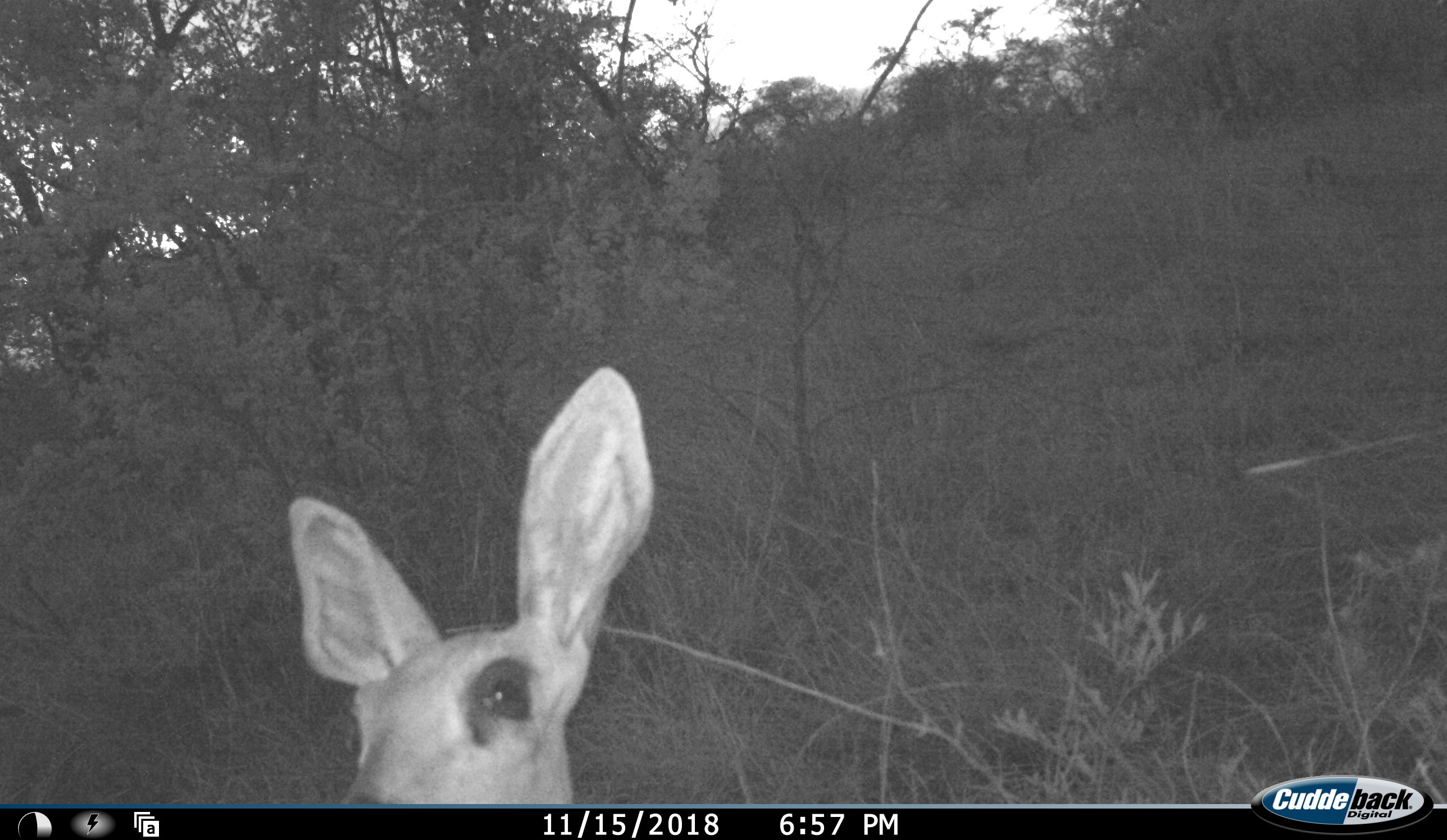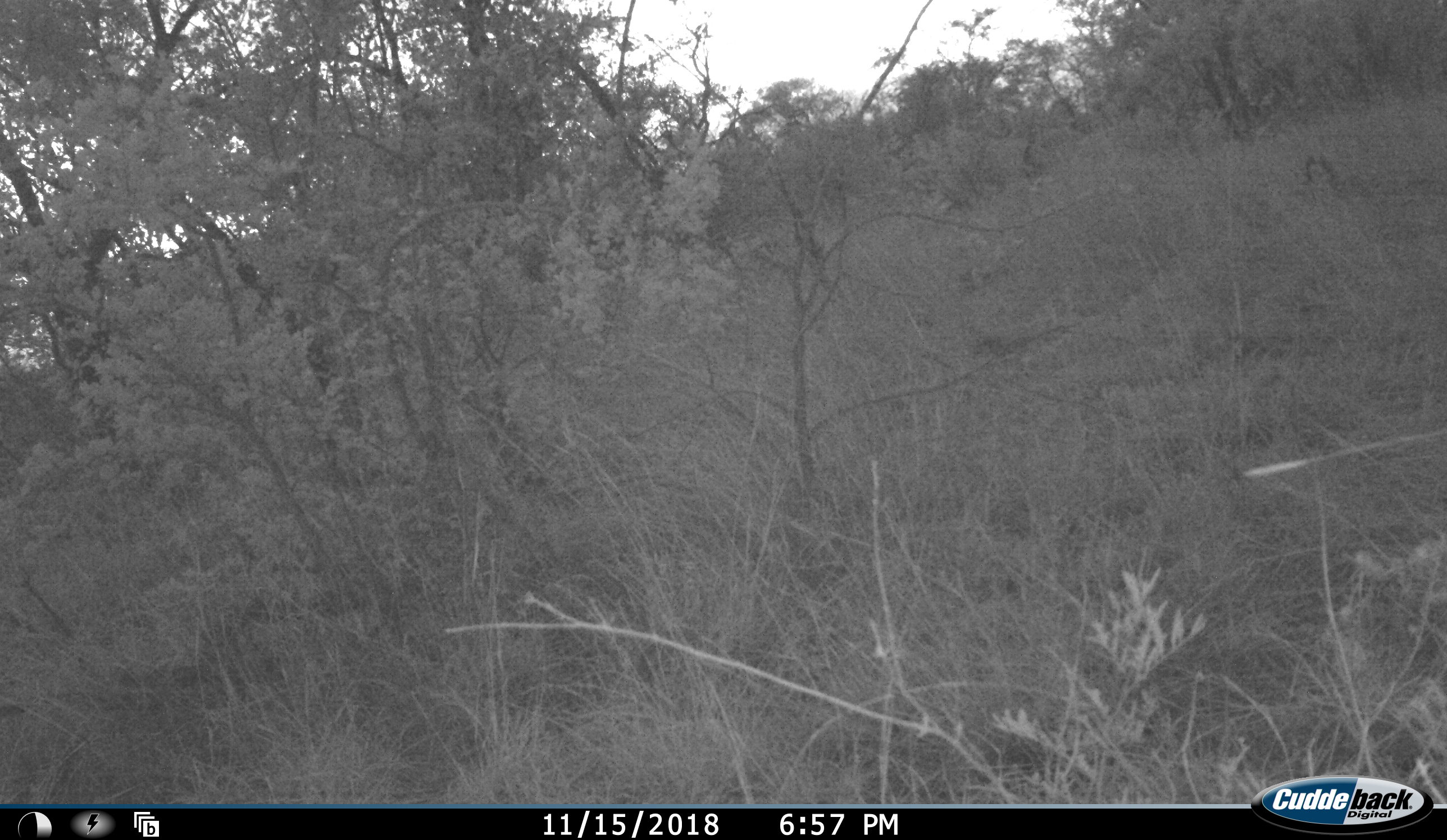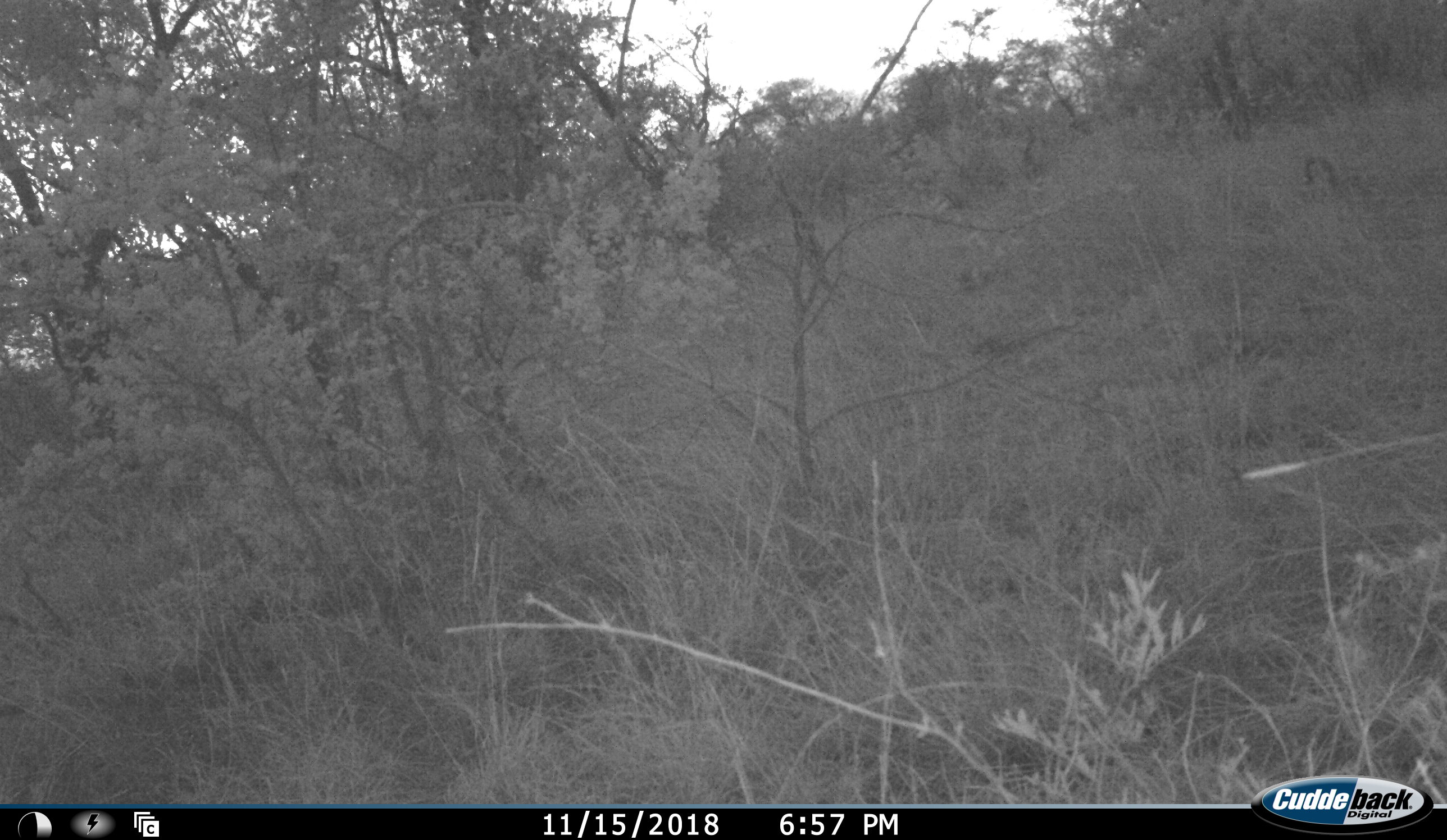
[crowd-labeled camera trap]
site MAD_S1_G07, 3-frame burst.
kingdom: Animalia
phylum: Chordata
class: Mammalia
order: Artiodactyla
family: Bovidae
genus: Aepyceros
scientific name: Aepyceros melampus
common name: impala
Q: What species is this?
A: Impala (Aepyceros melampus).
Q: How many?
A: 1.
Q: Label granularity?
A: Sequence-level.